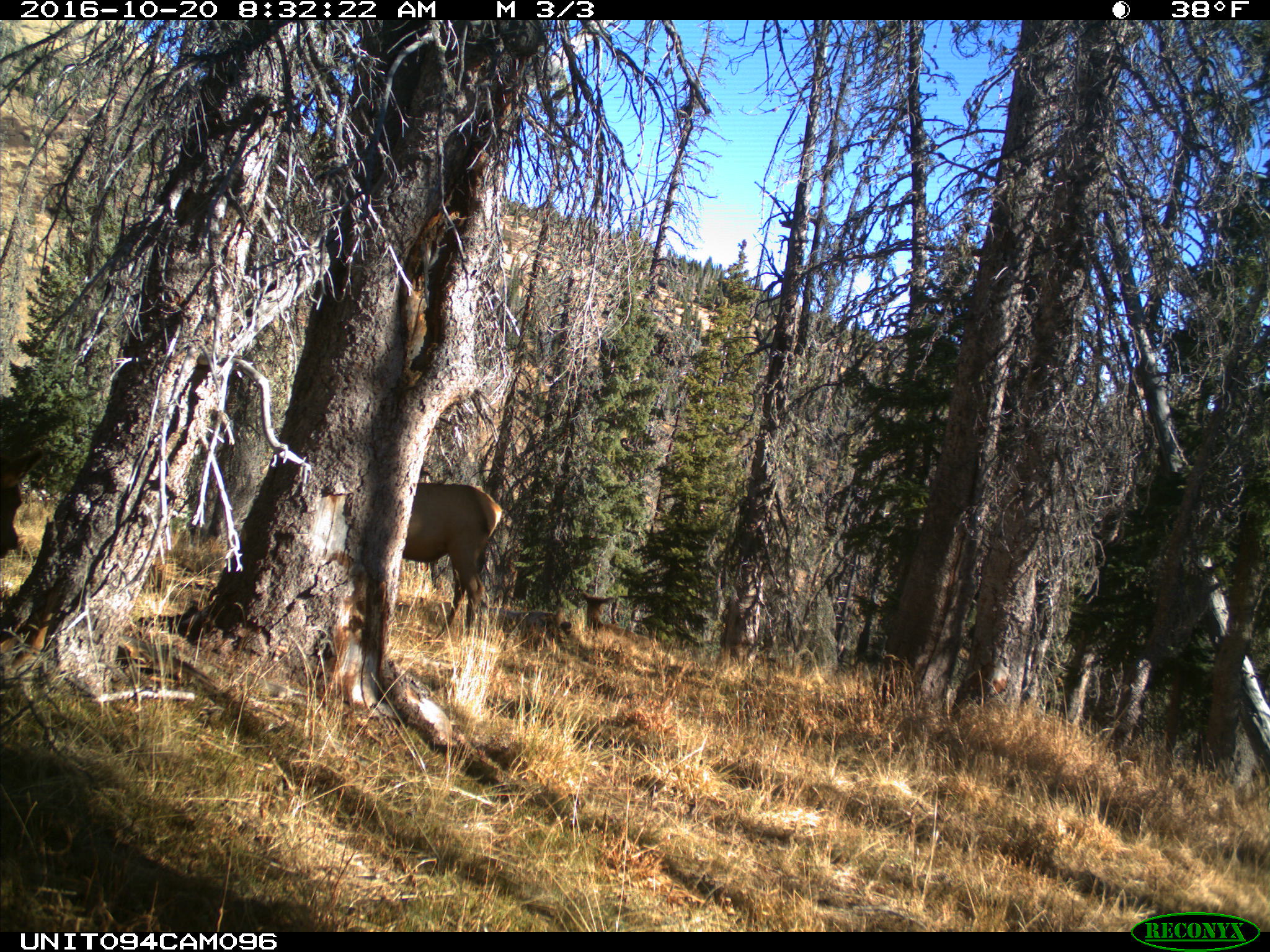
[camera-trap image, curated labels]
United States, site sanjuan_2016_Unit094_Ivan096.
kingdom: Animalia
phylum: Chordata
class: Mammalia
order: Artiodactyla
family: Cervidae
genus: Cervus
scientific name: Cervus elaphus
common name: red deer